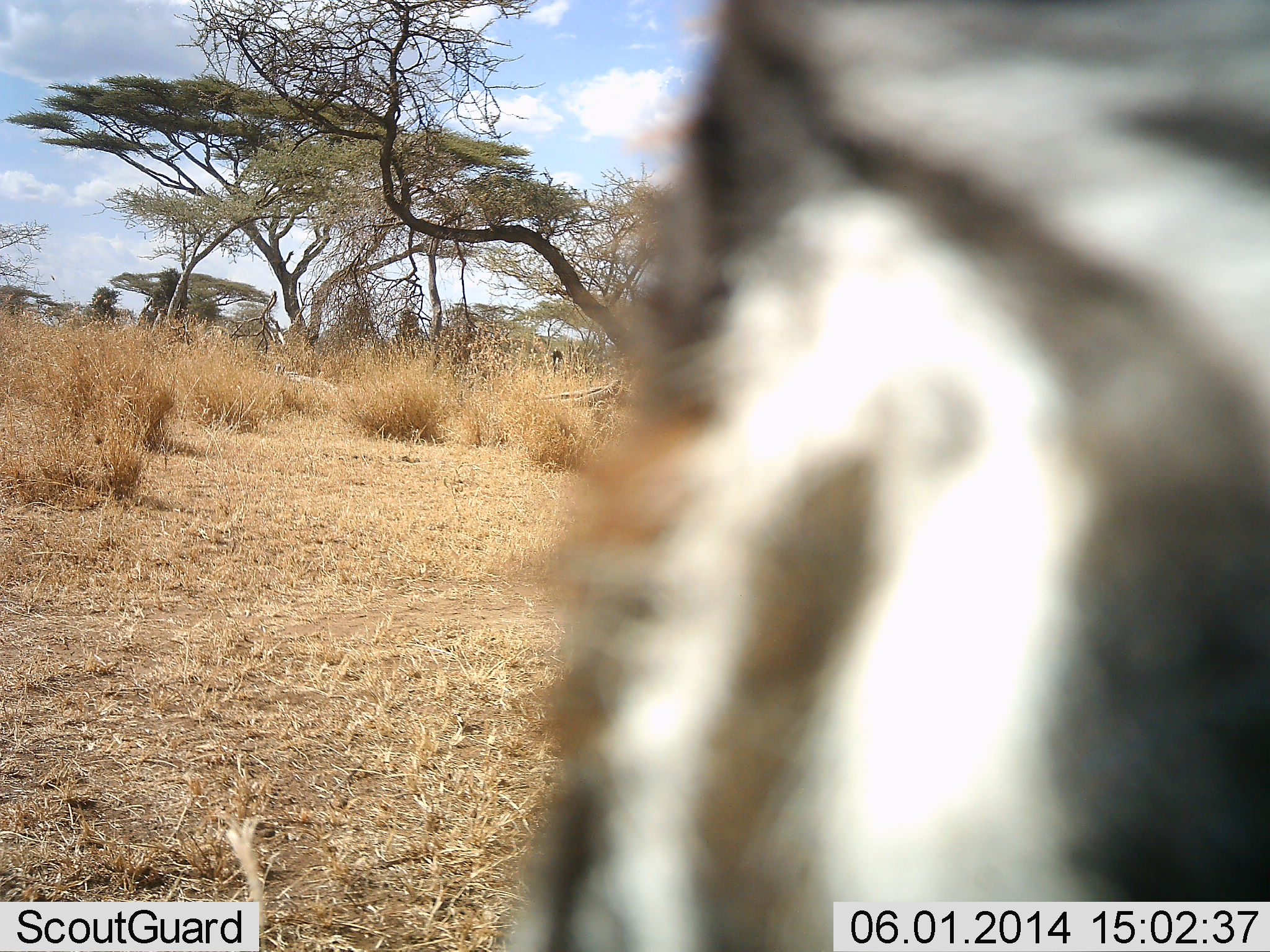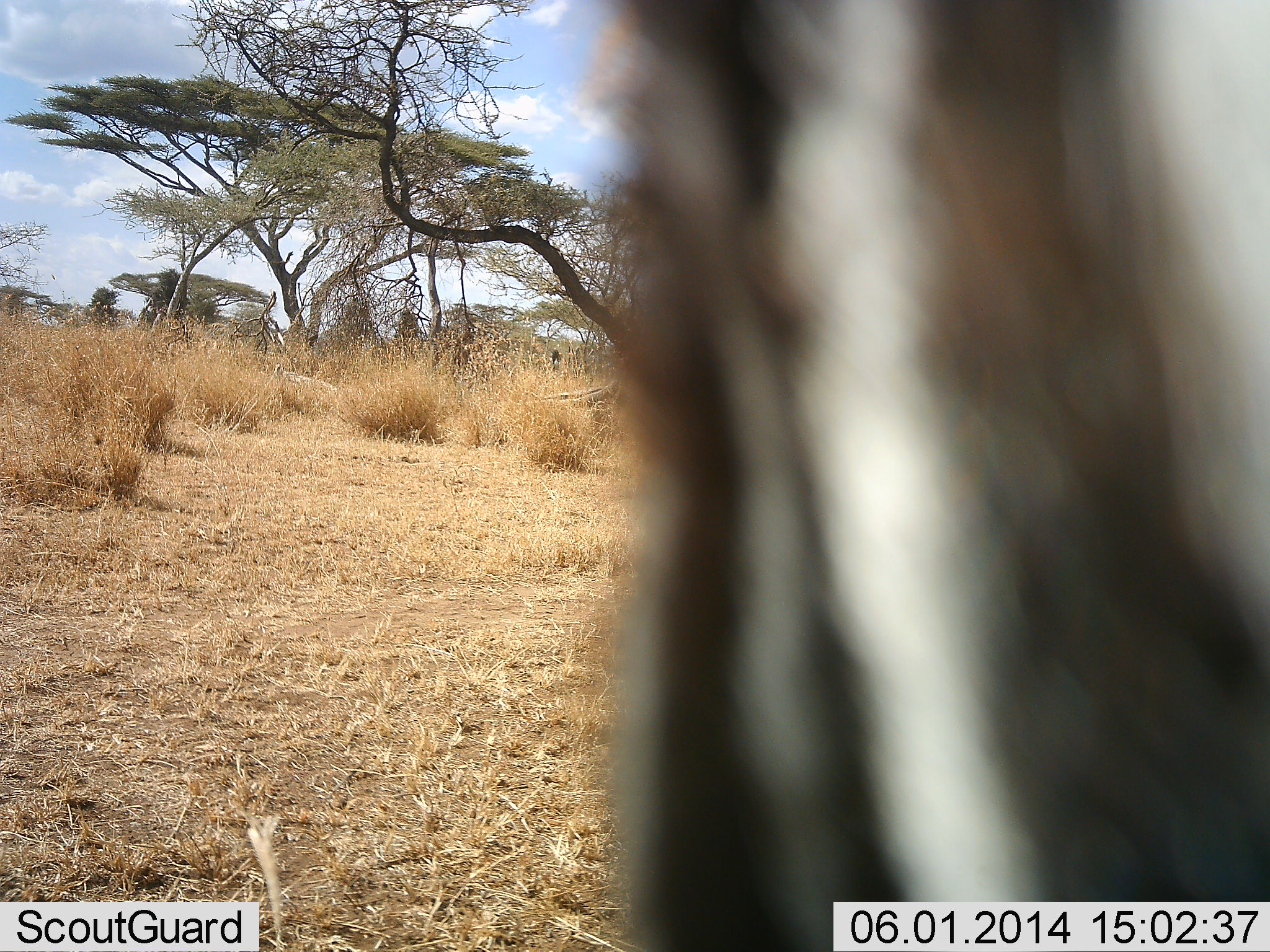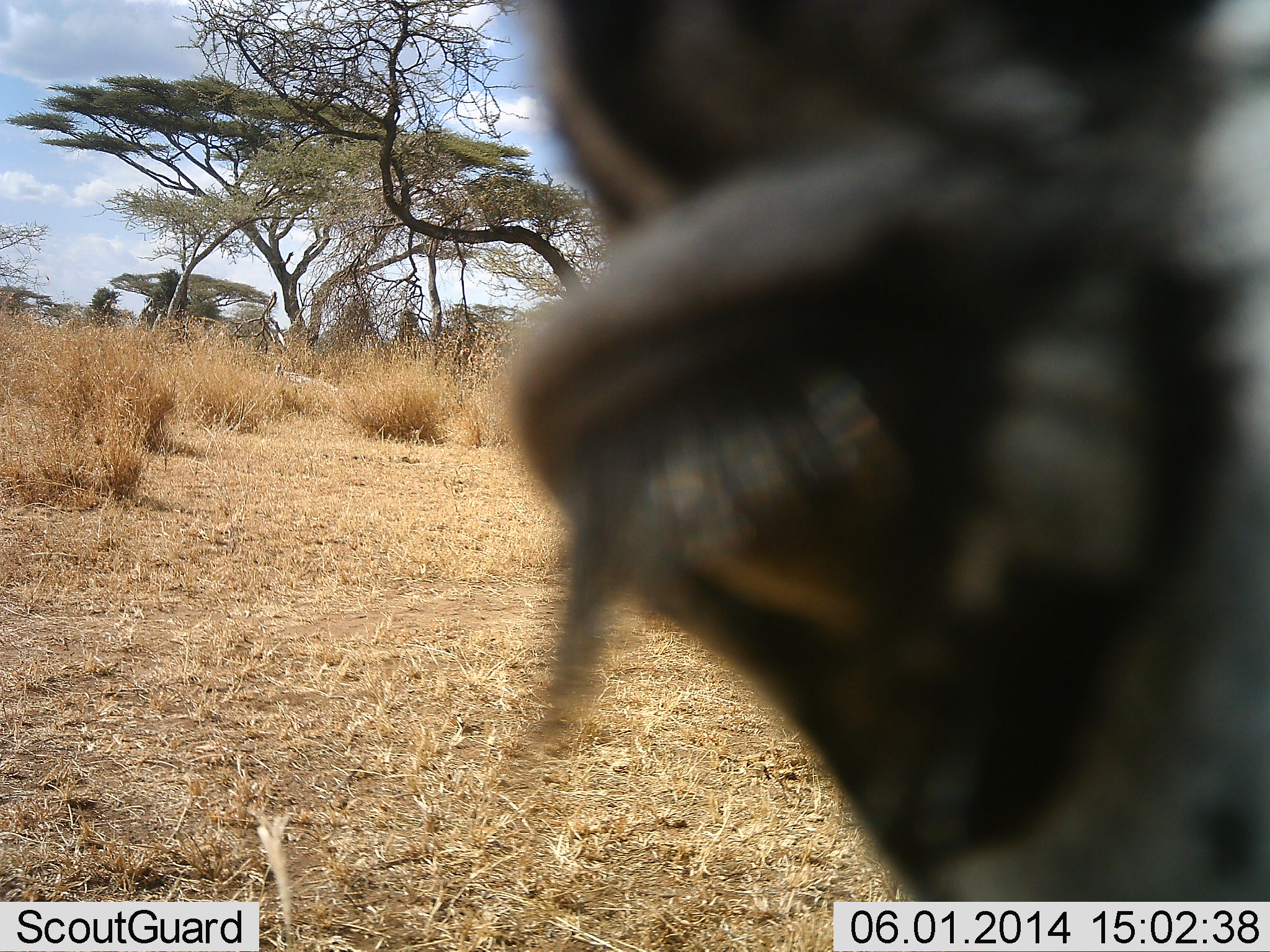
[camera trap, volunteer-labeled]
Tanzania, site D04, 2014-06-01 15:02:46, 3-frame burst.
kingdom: Animalia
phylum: Chordata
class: Mammalia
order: Perissodactyla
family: Equidae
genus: Equus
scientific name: Equus quagga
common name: plains zebra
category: zebra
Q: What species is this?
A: Zebra (plains zebra) (Equus quagga).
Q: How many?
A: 1.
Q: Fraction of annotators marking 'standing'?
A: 70%.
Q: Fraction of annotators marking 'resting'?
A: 0%.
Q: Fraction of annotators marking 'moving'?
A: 10%.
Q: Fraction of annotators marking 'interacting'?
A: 10%.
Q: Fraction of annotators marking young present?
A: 0%.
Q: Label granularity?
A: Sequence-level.